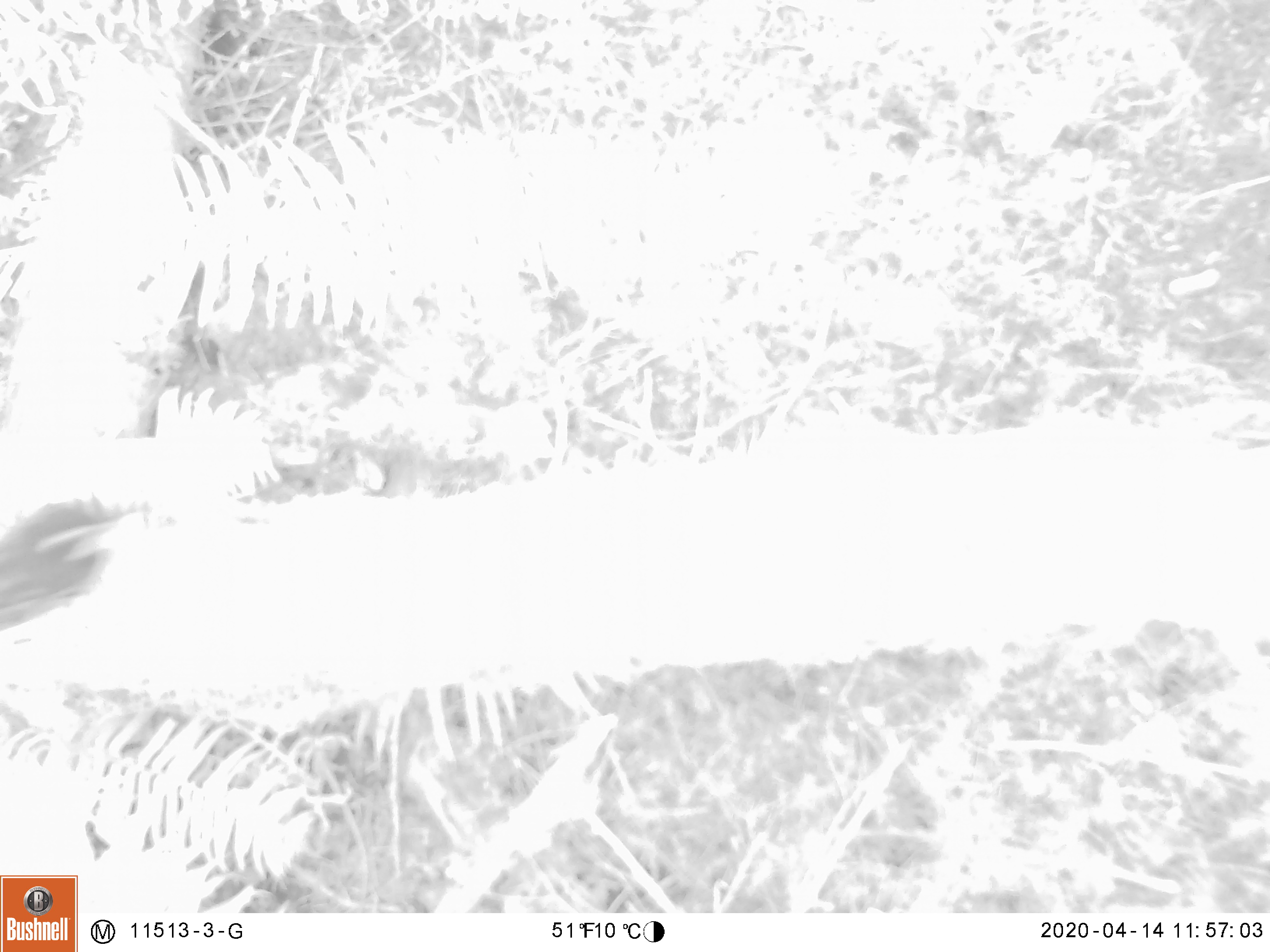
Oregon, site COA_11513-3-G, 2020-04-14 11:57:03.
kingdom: Animalia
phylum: Chordata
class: Aves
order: Passeriformes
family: Turdidae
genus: Ixoreus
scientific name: Ixoreus naevius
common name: varied thrush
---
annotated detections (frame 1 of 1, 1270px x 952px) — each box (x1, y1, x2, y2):
varied thrush: (0, 494, 130, 632)